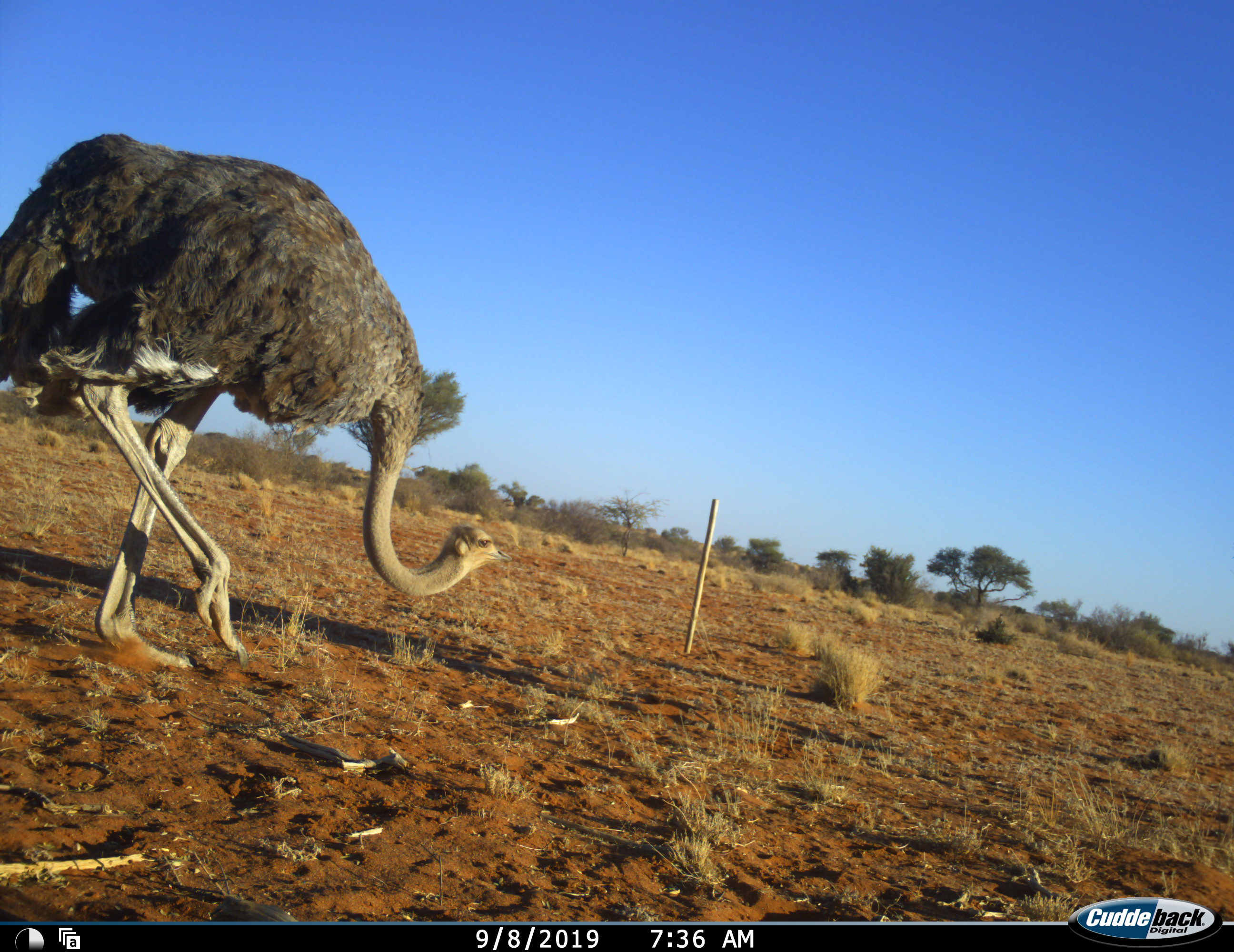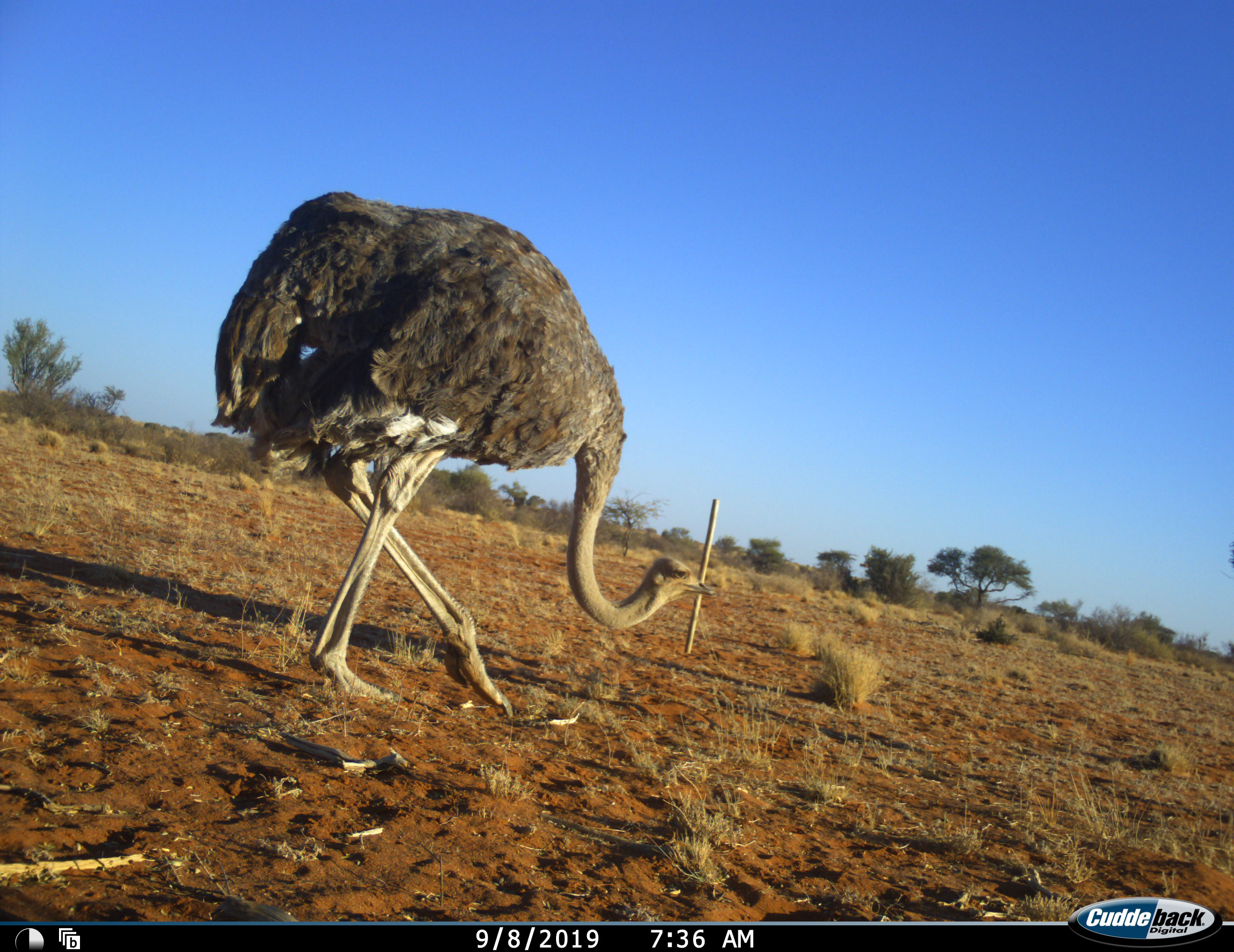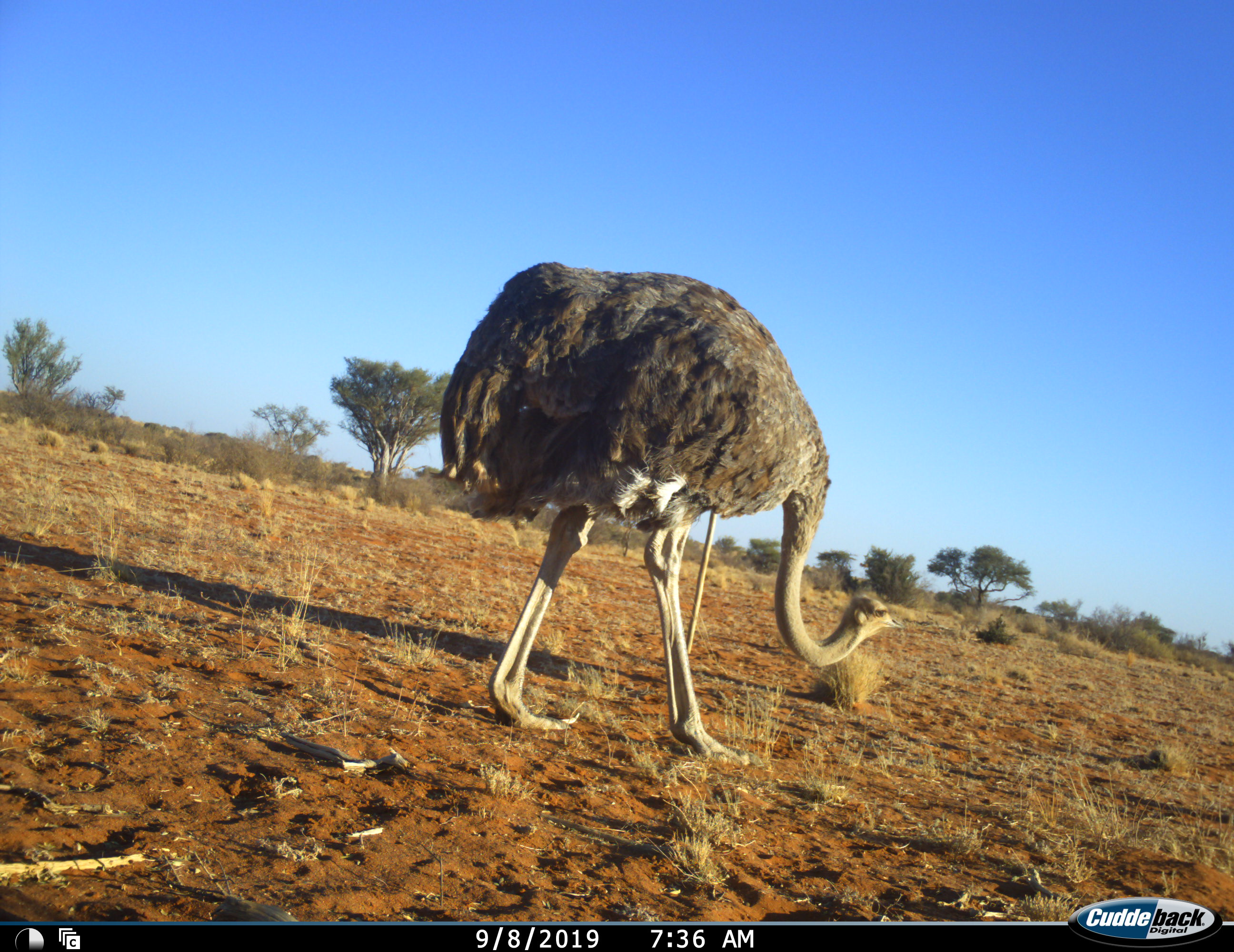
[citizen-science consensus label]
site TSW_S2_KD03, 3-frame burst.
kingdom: Animalia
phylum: Chordata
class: Aves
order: Struthioniformes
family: Struthionidae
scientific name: Struthionidae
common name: ostrich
Ostrich (Struthionidae), count 1. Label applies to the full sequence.